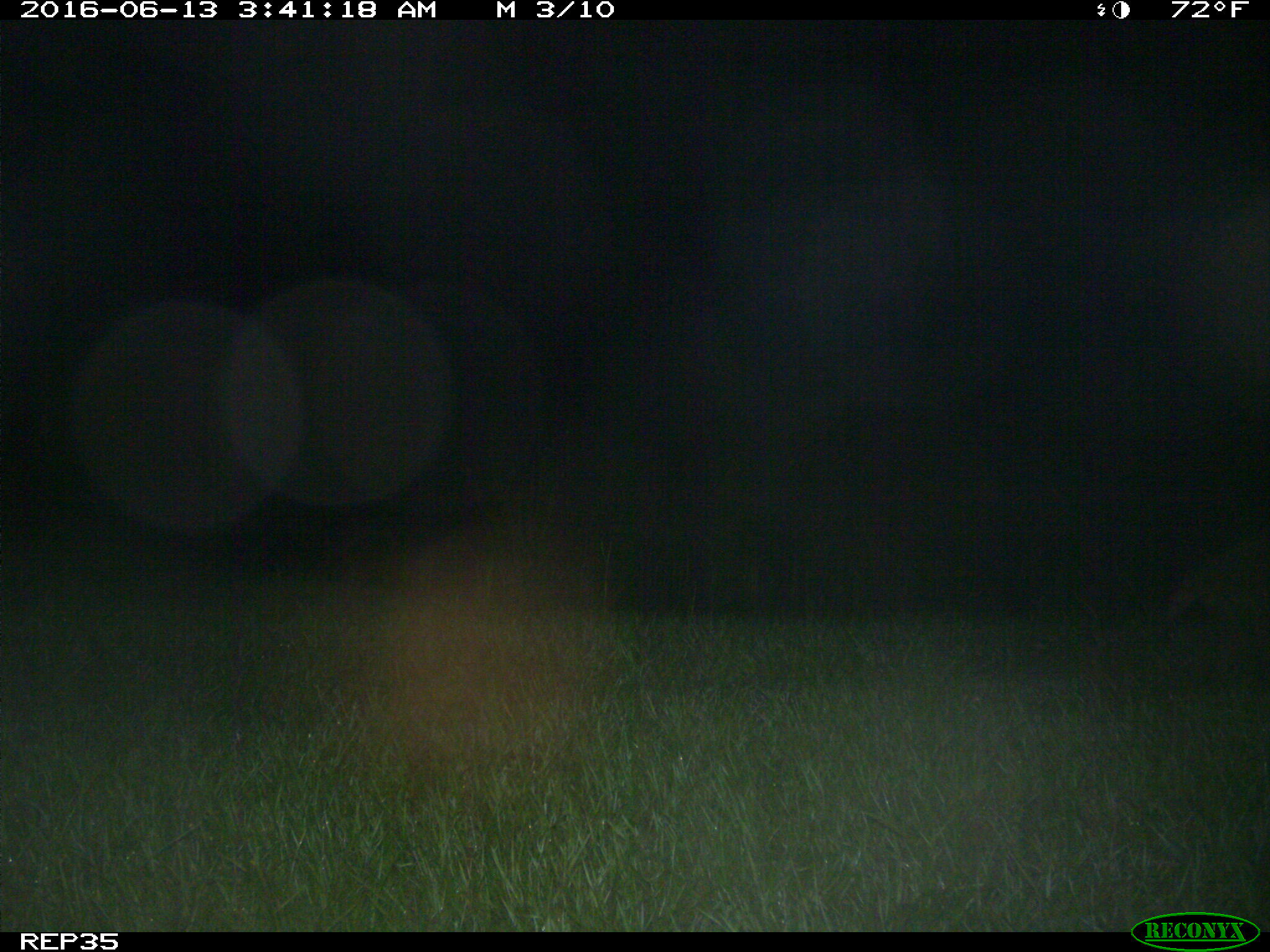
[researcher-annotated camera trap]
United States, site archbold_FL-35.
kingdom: Animalia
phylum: Chordata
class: Mammalia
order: Carnivora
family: Procyonidae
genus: Procyon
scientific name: Procyon lotor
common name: common raccoon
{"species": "Procyon lotor (common raccoon)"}